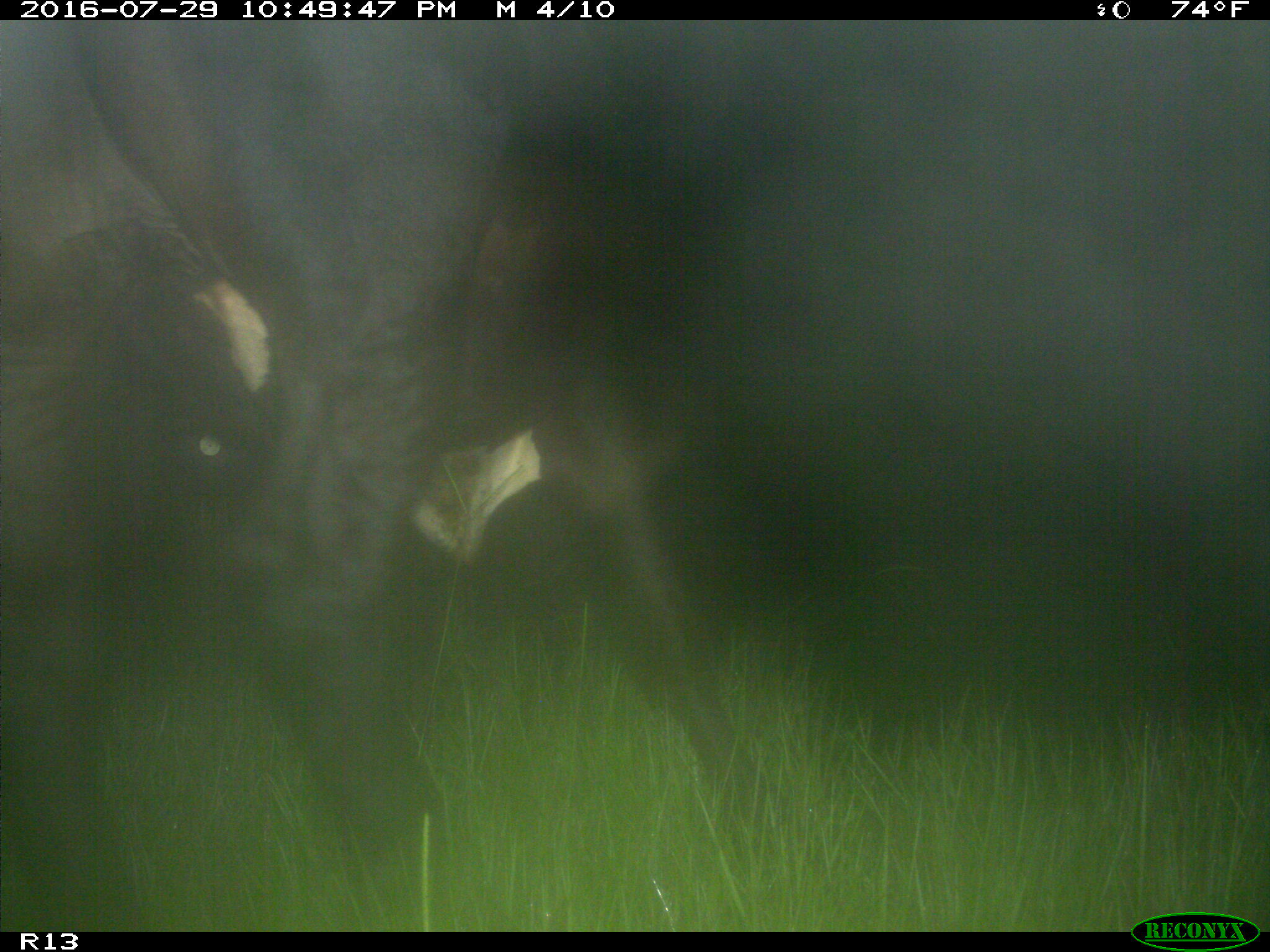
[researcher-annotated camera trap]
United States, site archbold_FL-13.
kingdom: Animalia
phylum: Chordata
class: Mammalia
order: Artiodactyla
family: Bovidae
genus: Bos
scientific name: Bos taurus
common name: domestic cow